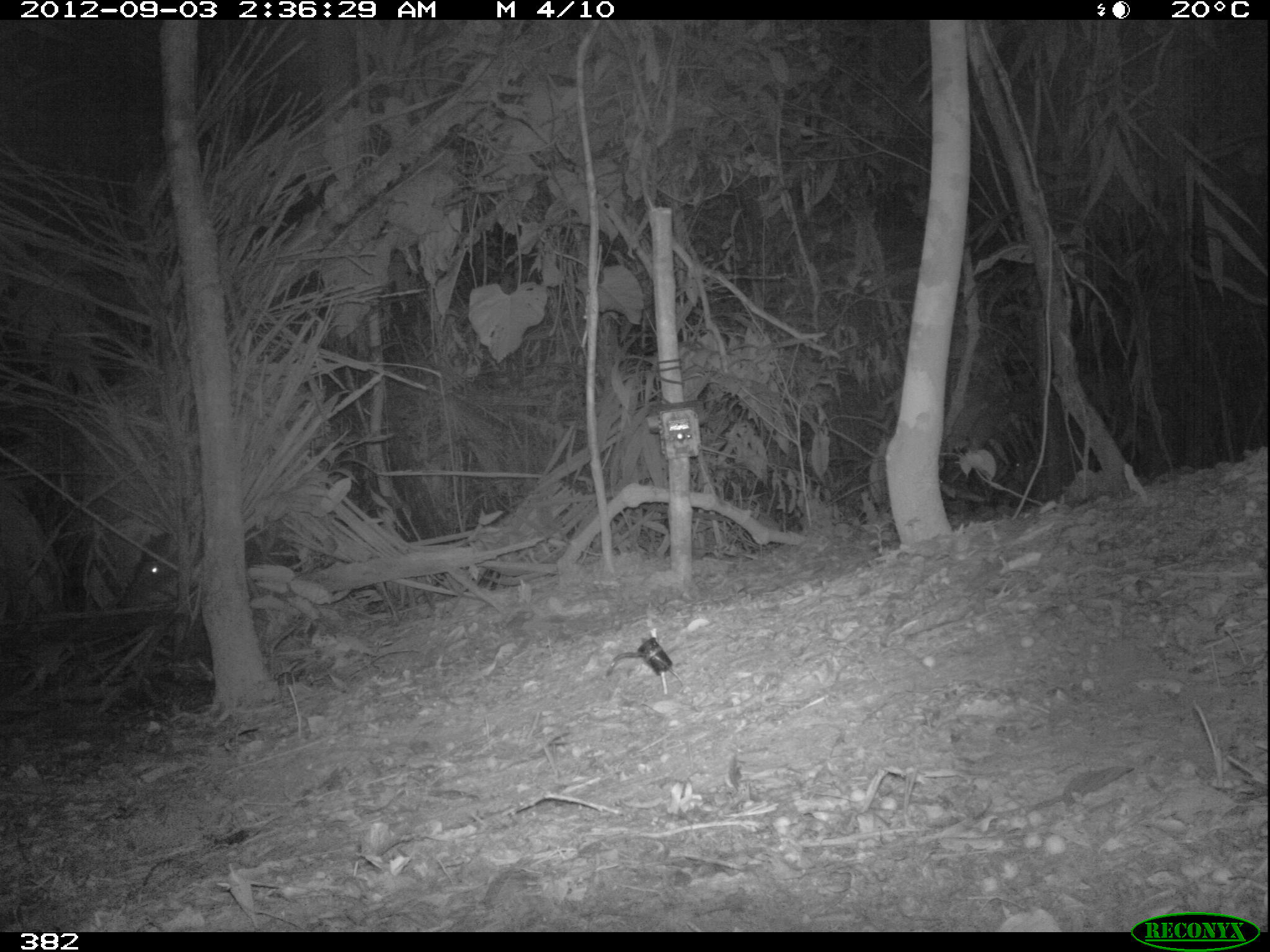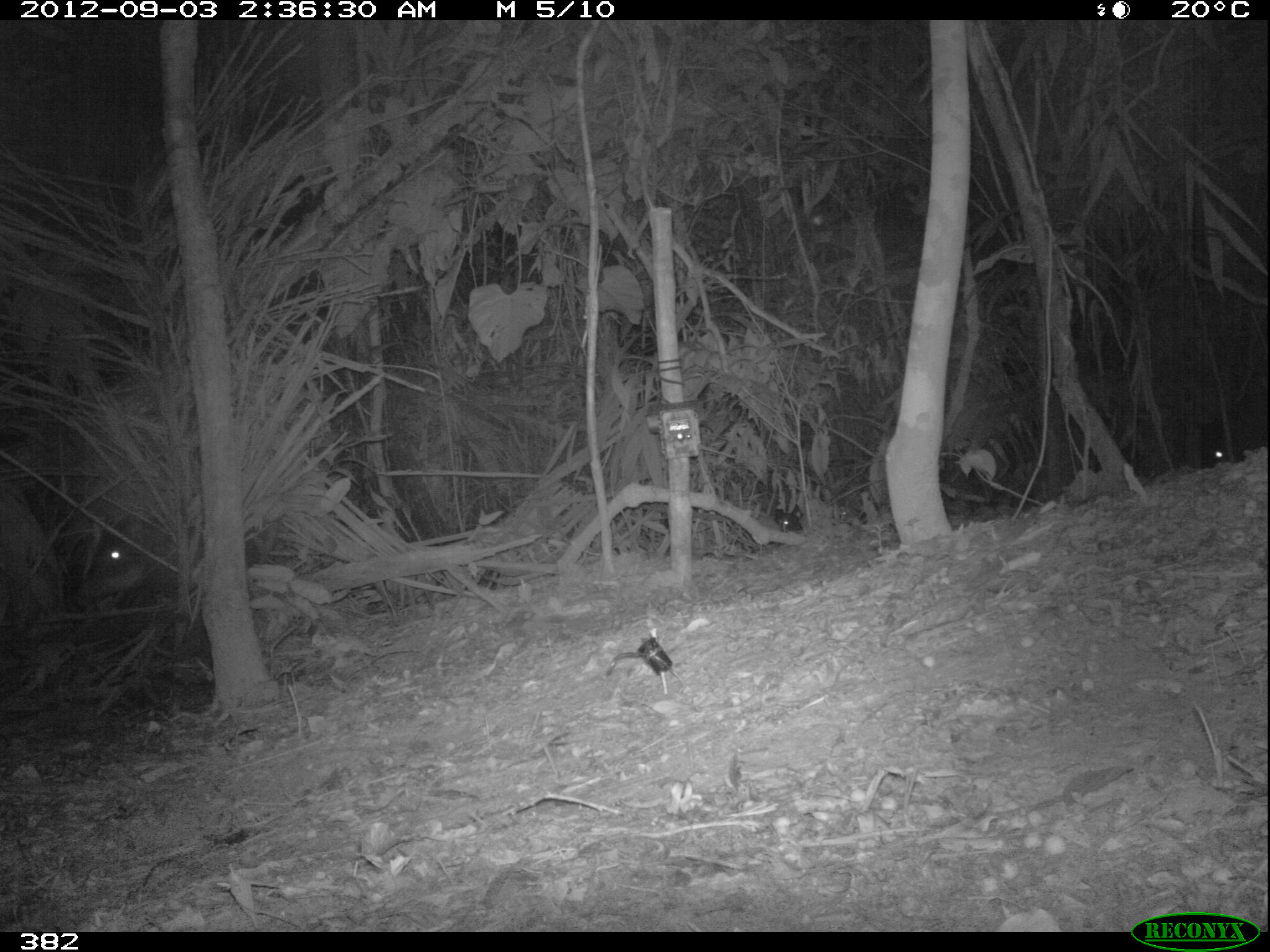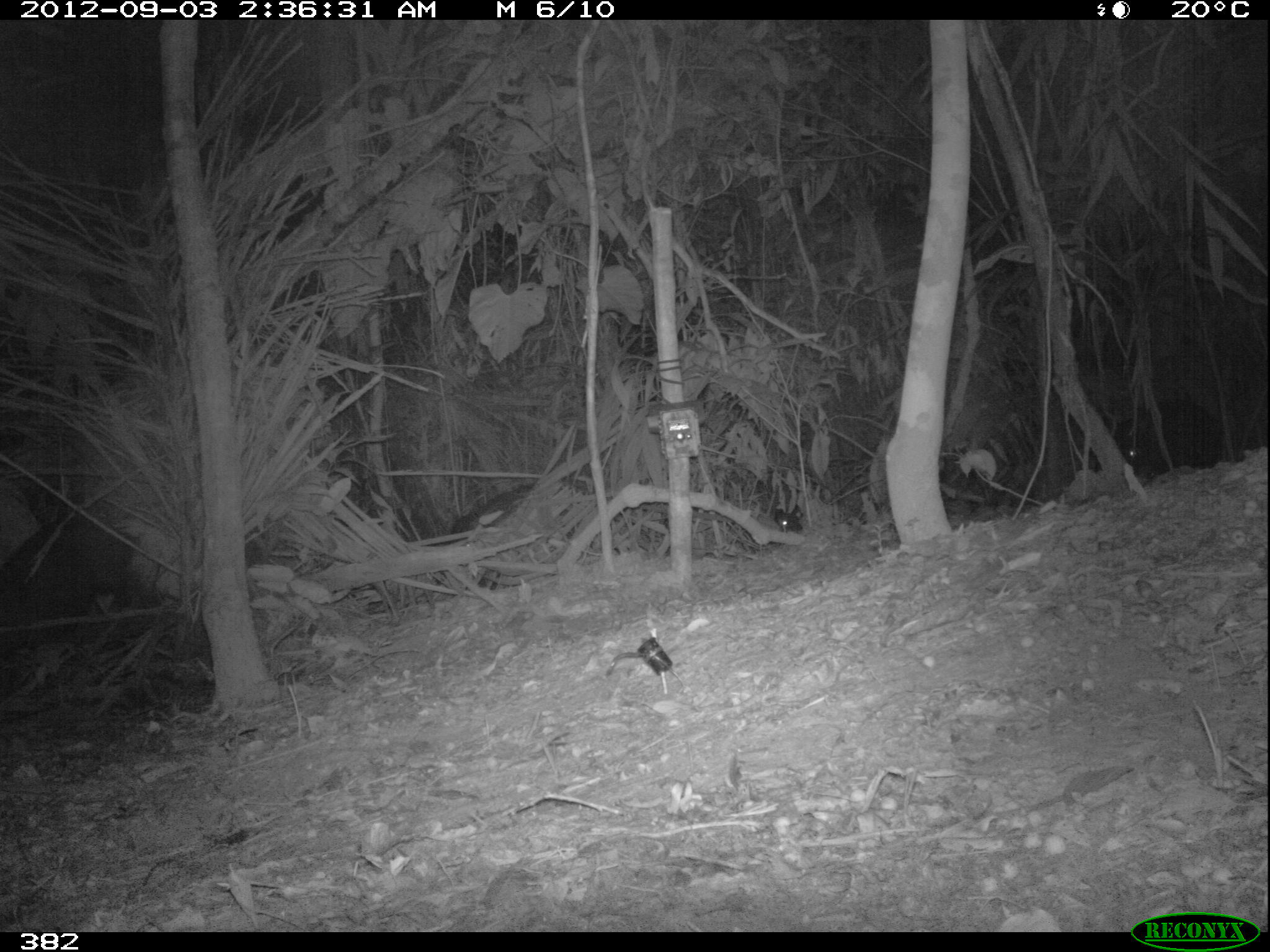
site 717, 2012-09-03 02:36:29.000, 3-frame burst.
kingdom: Animalia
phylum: Chordata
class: Mammalia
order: Artiodactyla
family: Tayassuidae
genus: Tayassu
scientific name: Tayassu pecari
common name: white-lipped peccary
Tayassu pecari (white-lipped peccary).